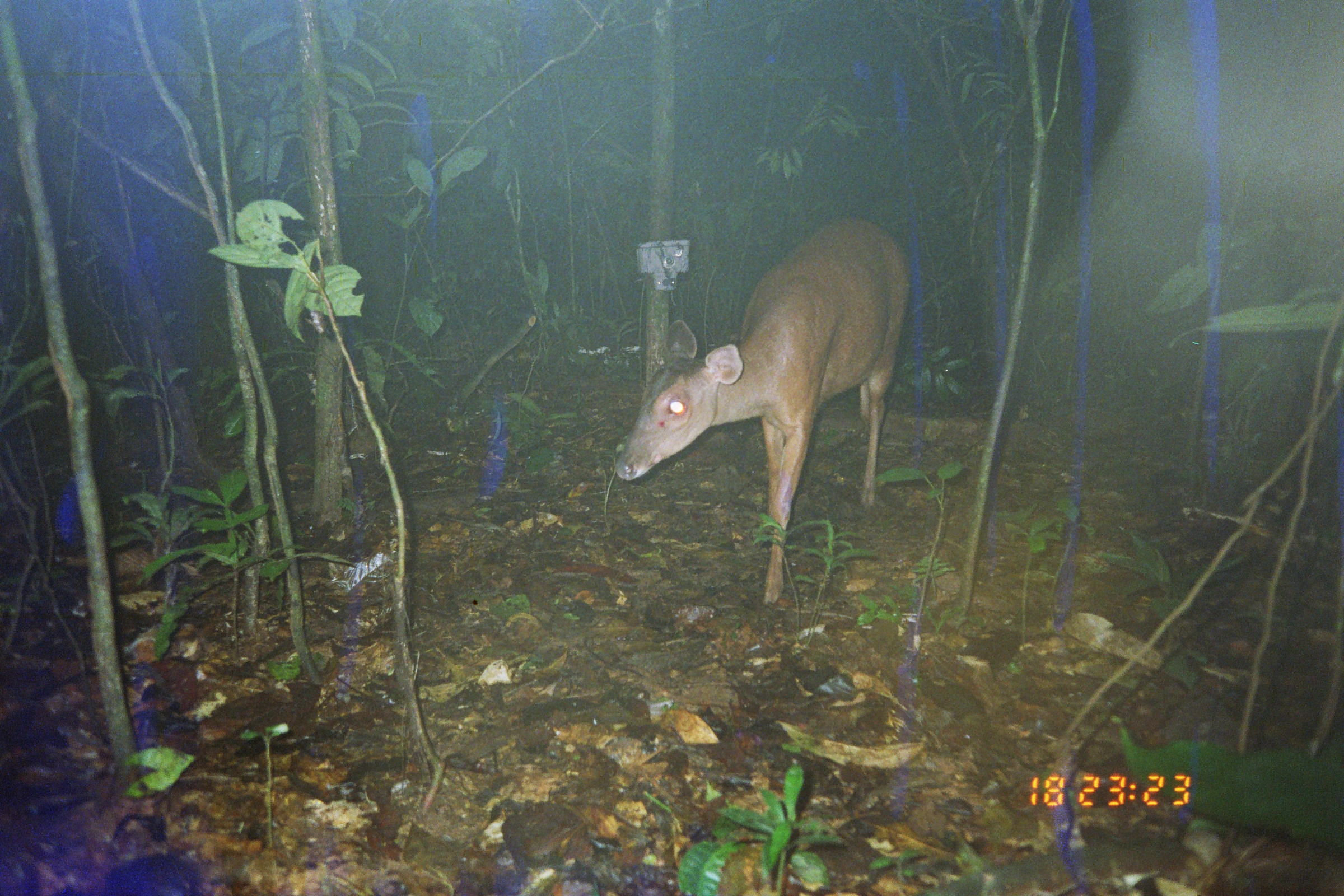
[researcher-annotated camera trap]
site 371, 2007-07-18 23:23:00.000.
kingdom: Animalia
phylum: Chordata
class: Mammalia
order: Artiodactyla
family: Cervidae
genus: Mazama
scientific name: Mazama americana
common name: red brocket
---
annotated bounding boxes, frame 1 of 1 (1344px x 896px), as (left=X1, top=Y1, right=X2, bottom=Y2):
mazama americana: (left=610, top=213, right=919, bottom=611)